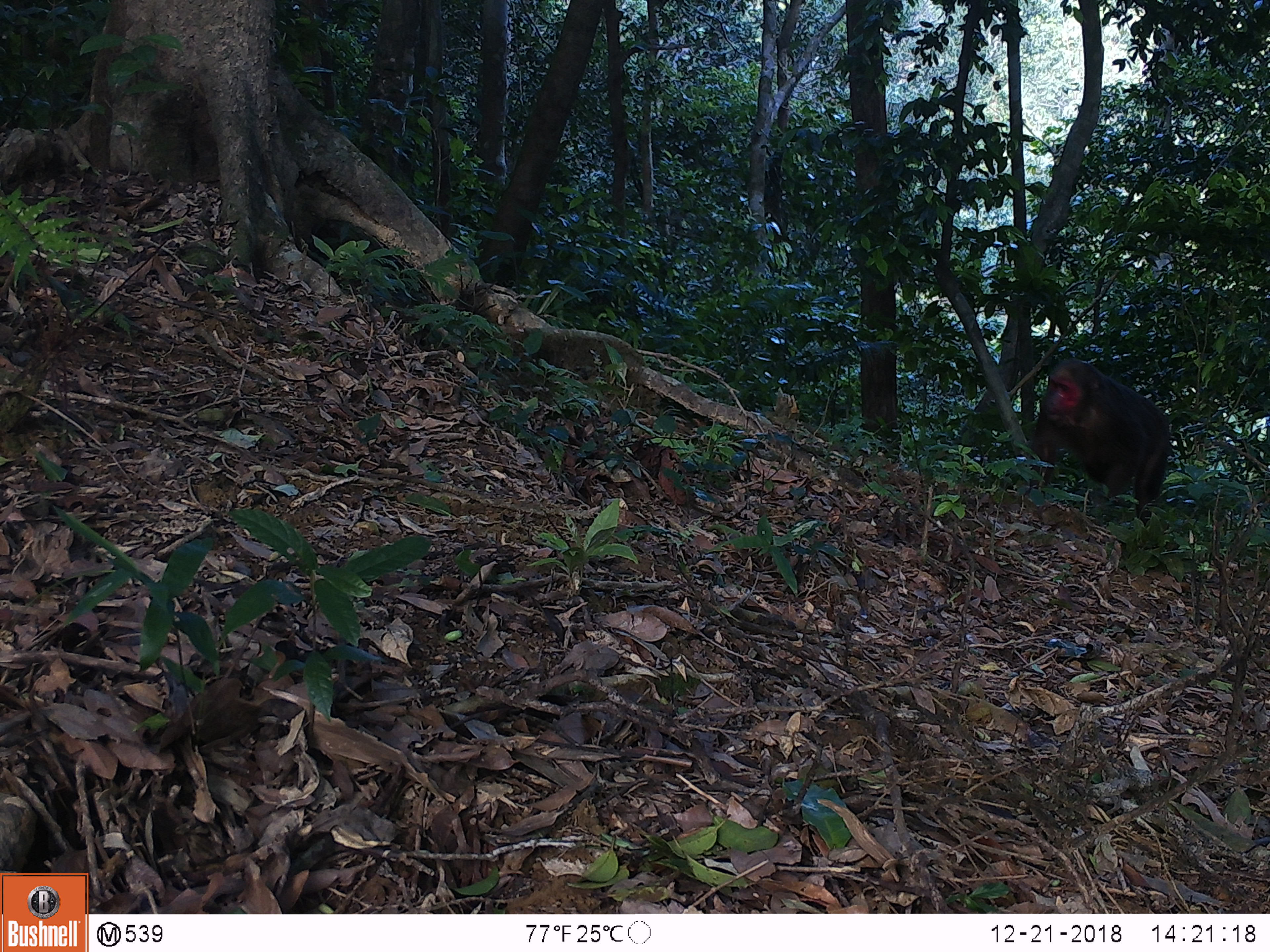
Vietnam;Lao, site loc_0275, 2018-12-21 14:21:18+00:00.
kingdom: Animalia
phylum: Chordata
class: Mammalia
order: Primates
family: Cercopithecidae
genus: Macaca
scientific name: Macaca arctoides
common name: stump-tailed macaque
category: stump tailed macaque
Stump tailed macaque (stump-tailed macaque) (Macaca arctoides). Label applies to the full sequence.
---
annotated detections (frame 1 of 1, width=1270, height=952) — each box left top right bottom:
stump tailed macaque: 1025 359 1170 531